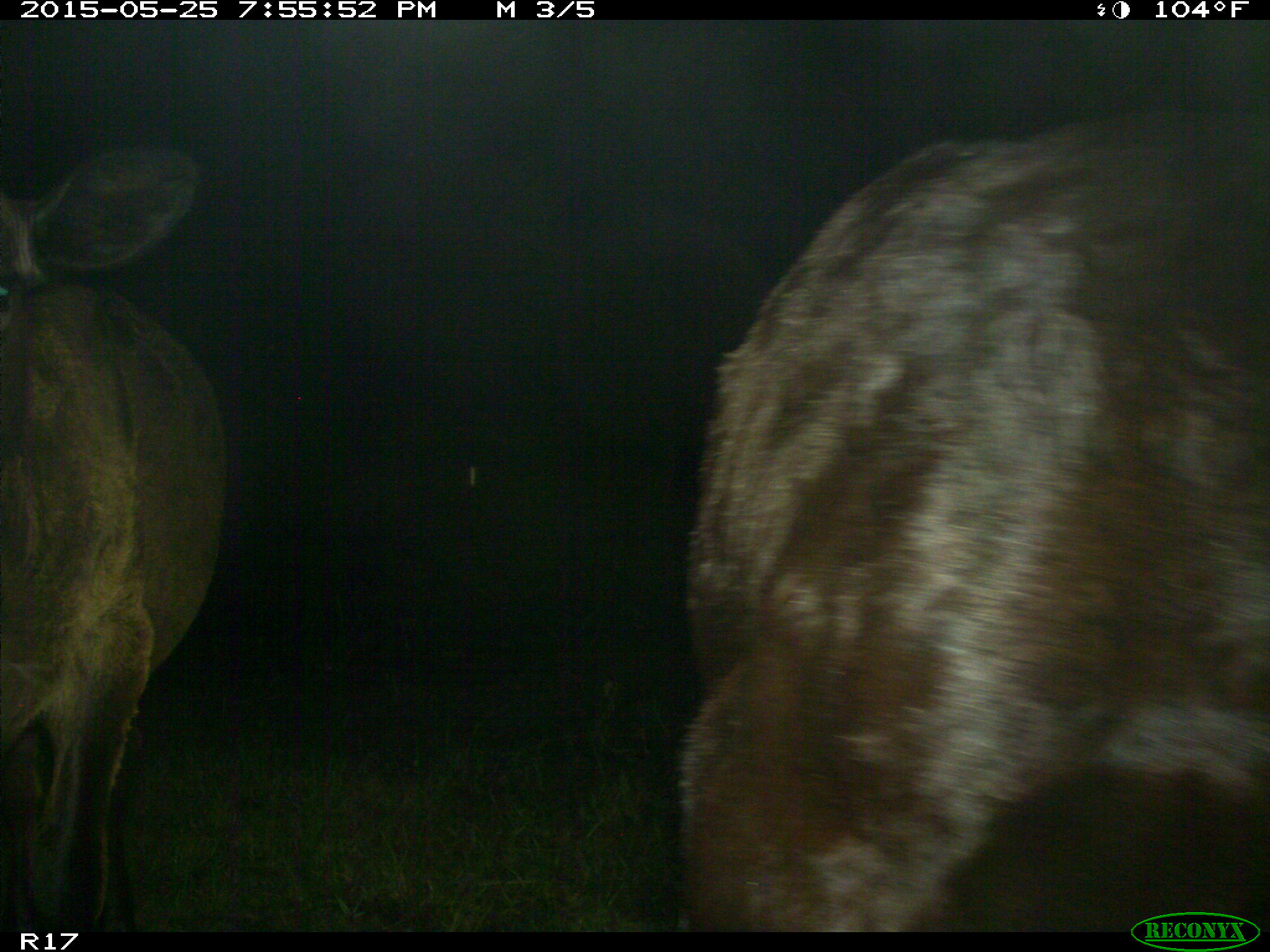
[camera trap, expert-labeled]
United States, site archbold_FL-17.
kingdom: Animalia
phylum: Chordata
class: Mammalia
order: Artiodactyla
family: Bovidae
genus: Bos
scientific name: Bos taurus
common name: domestic cow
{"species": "Bos taurus (domestic cow)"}